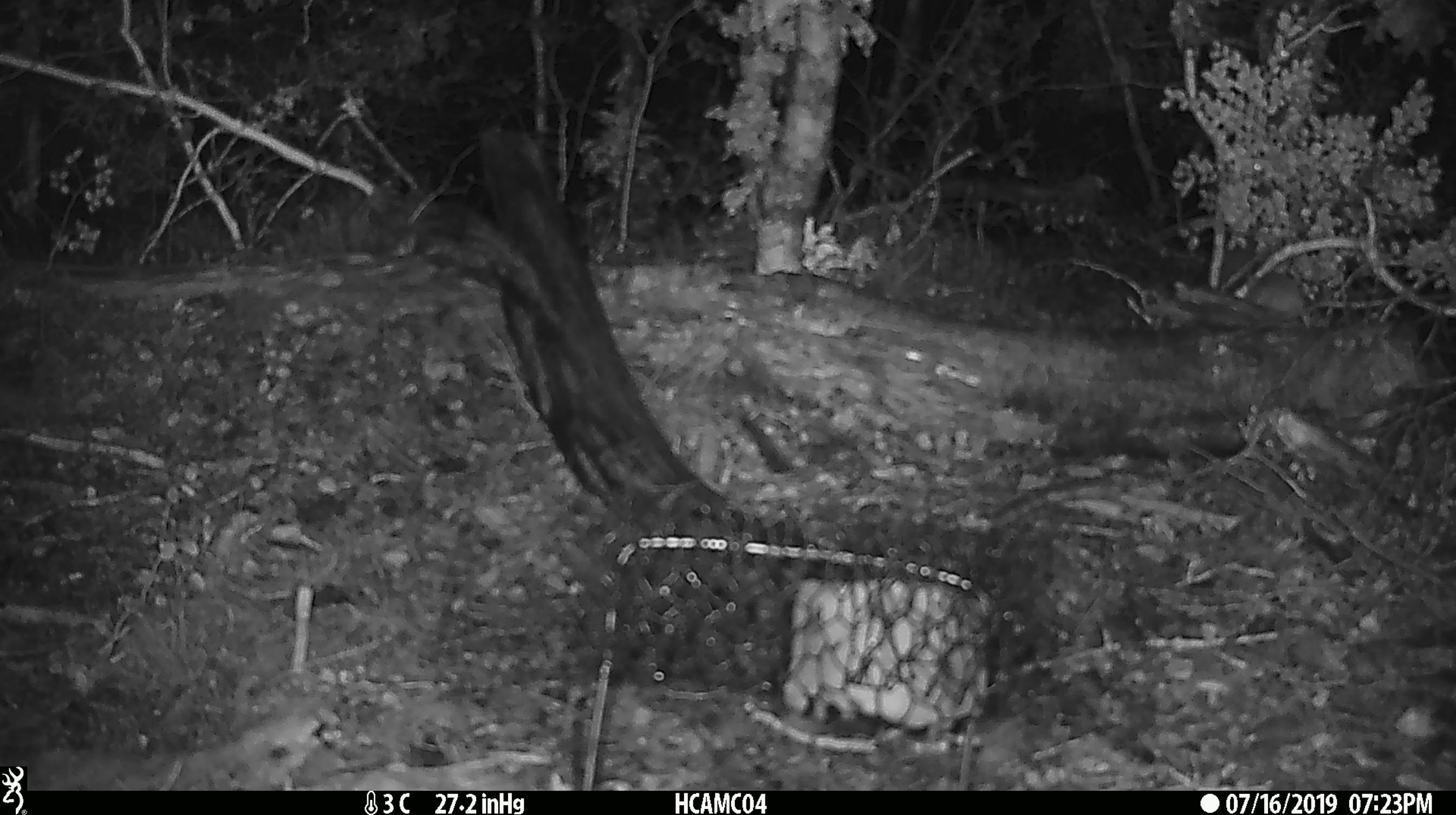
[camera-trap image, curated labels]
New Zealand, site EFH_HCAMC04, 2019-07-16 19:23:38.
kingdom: Animalia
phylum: Chordata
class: Mammalia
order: Rodentia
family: Muridae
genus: Mus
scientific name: Mus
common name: mouse